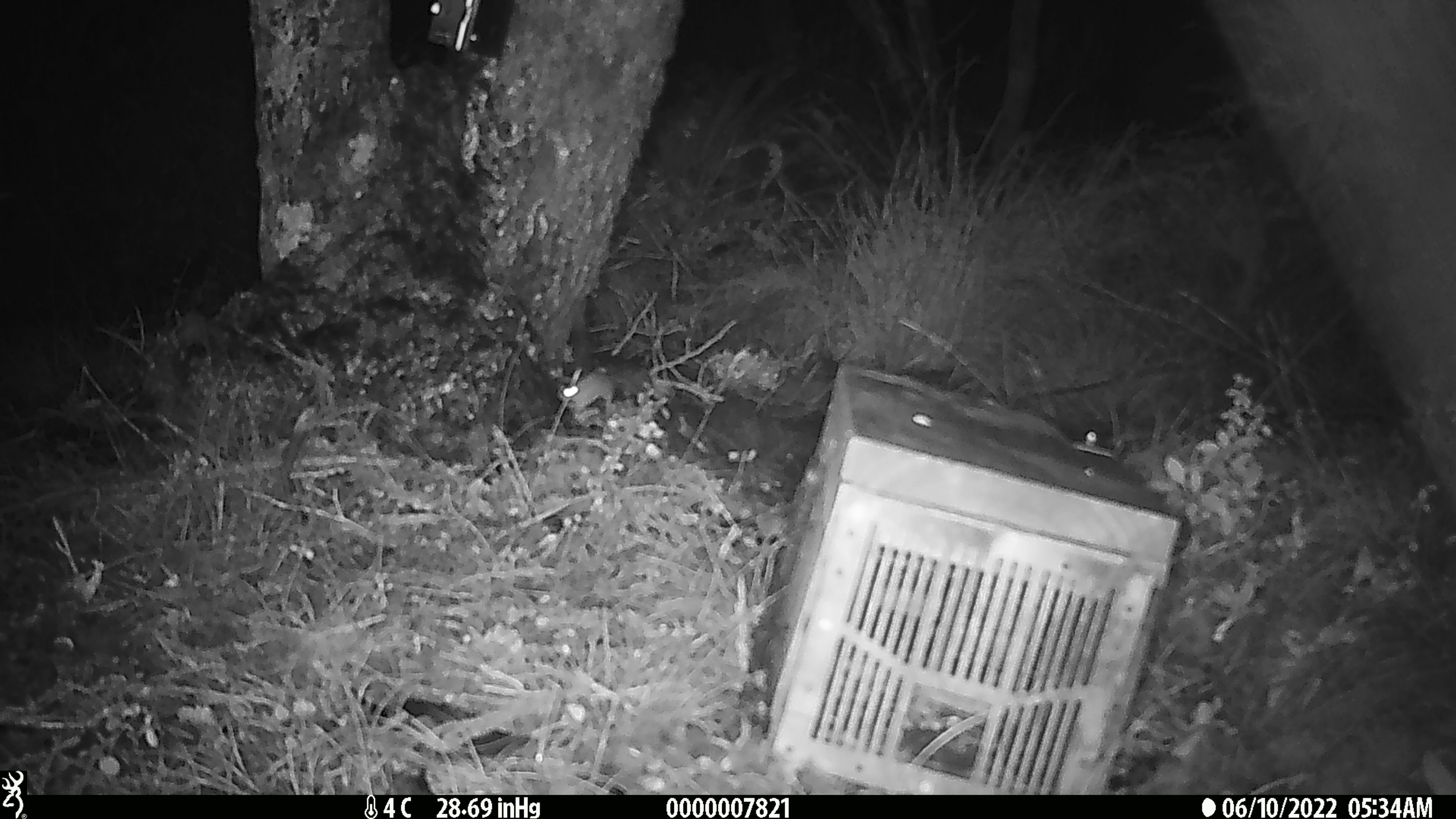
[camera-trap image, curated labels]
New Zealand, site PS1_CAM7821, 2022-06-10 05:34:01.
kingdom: Animalia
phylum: Chordata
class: Mammalia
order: Rodentia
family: Muridae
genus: Mus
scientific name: Mus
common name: mouse